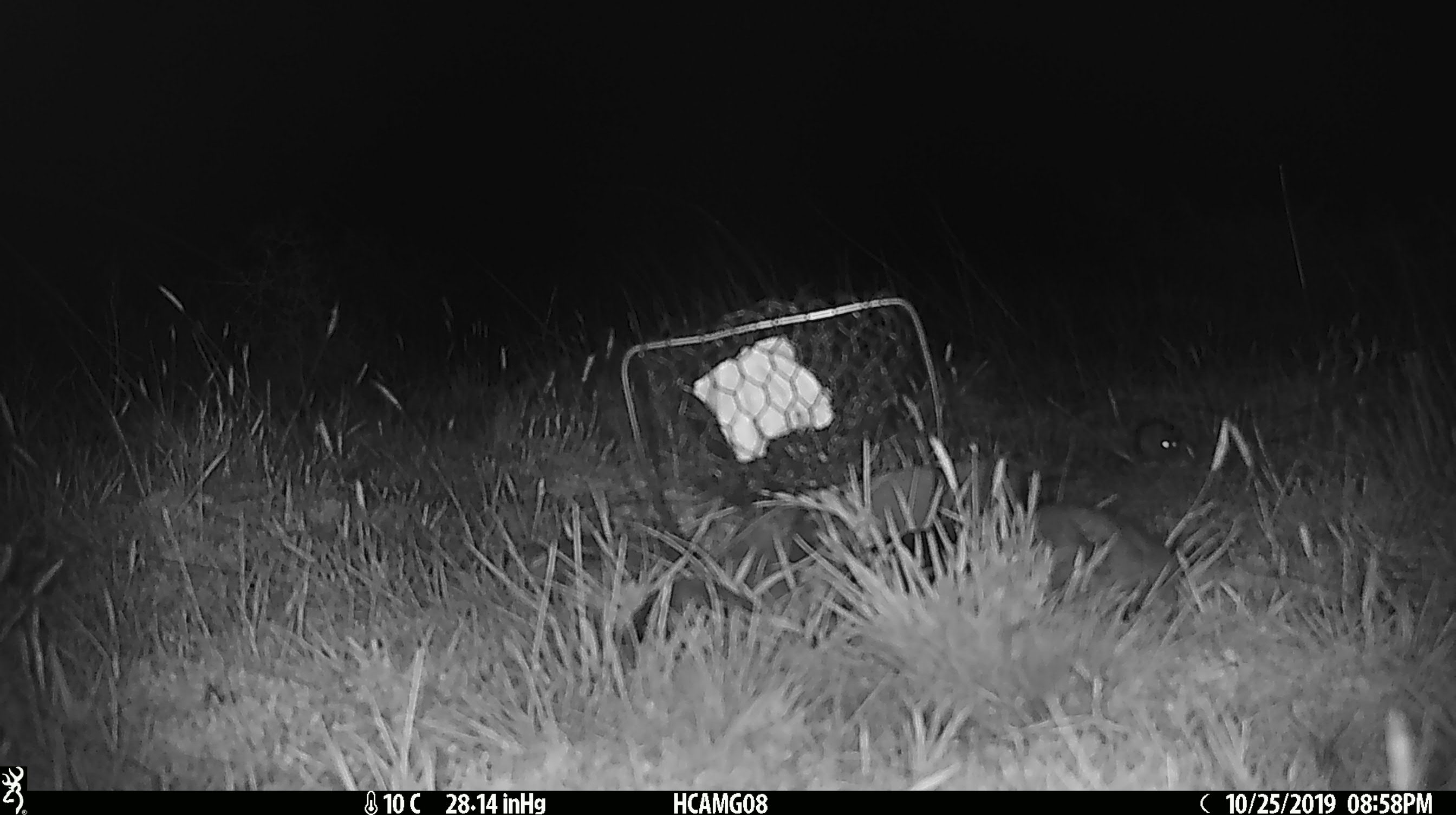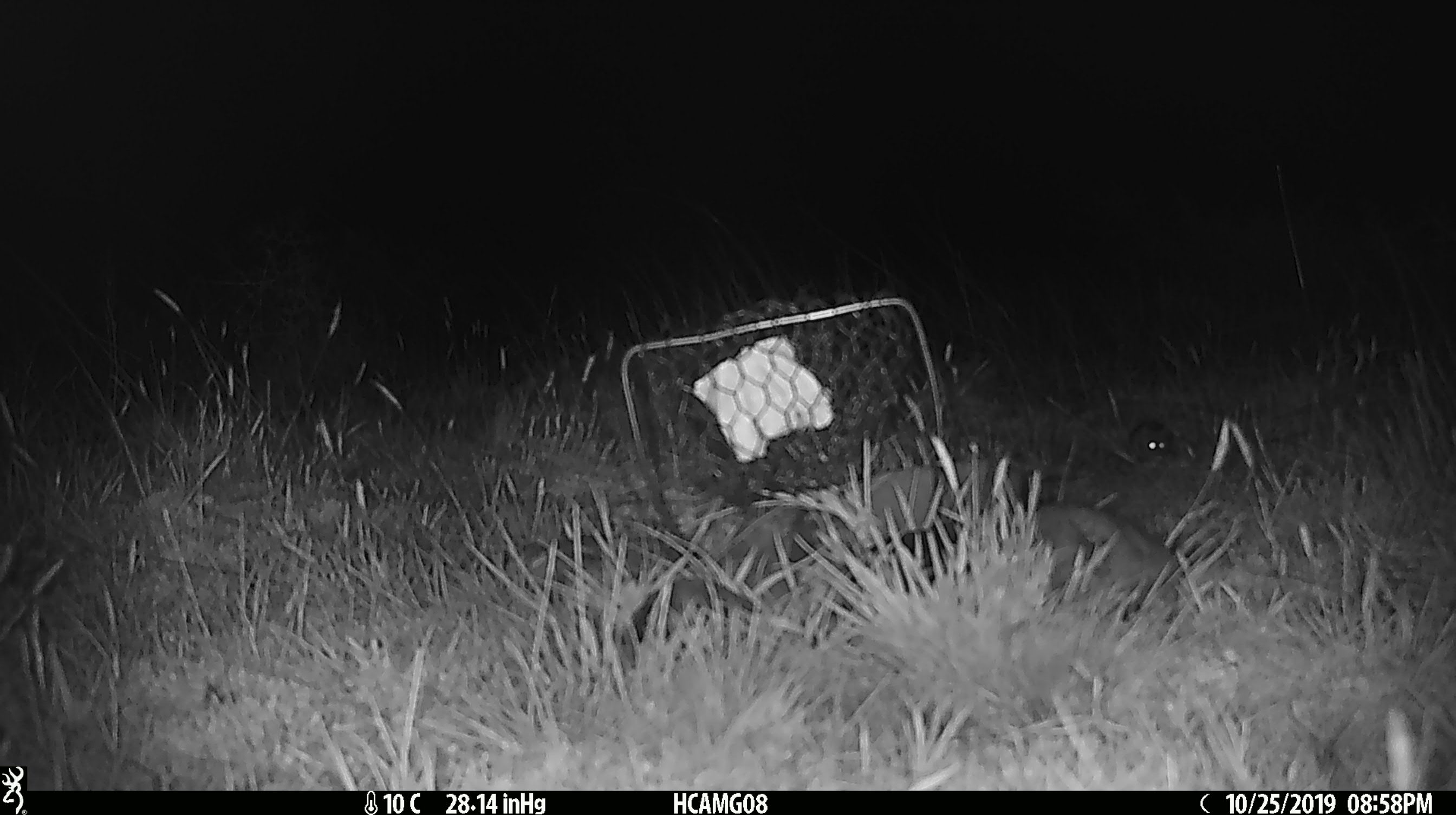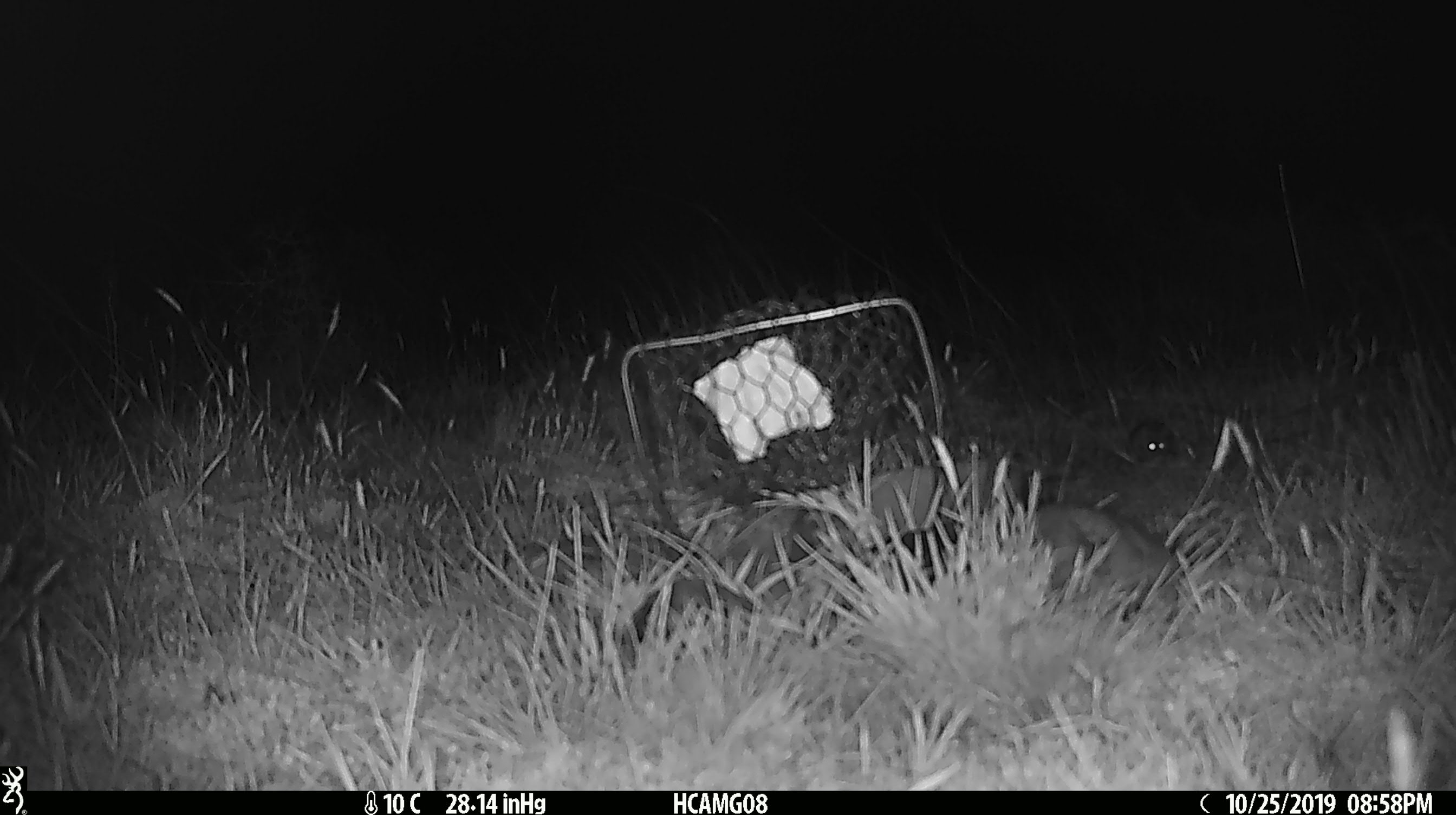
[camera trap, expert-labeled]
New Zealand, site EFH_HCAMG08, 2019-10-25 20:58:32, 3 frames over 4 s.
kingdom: Animalia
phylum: Chordata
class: Mammalia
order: Rodentia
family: Muridae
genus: Mus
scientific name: Mus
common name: mouse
Mouse (Mus).